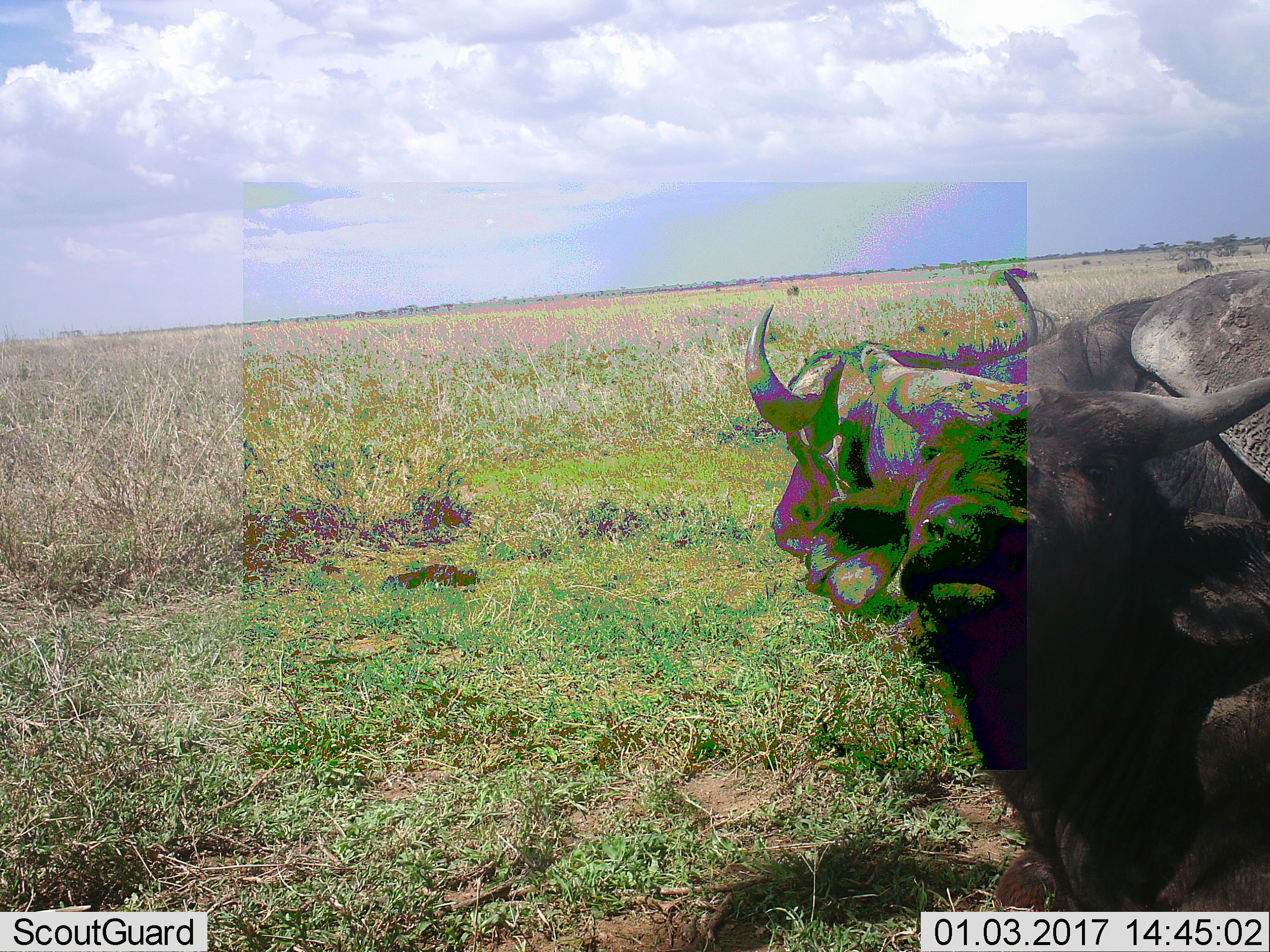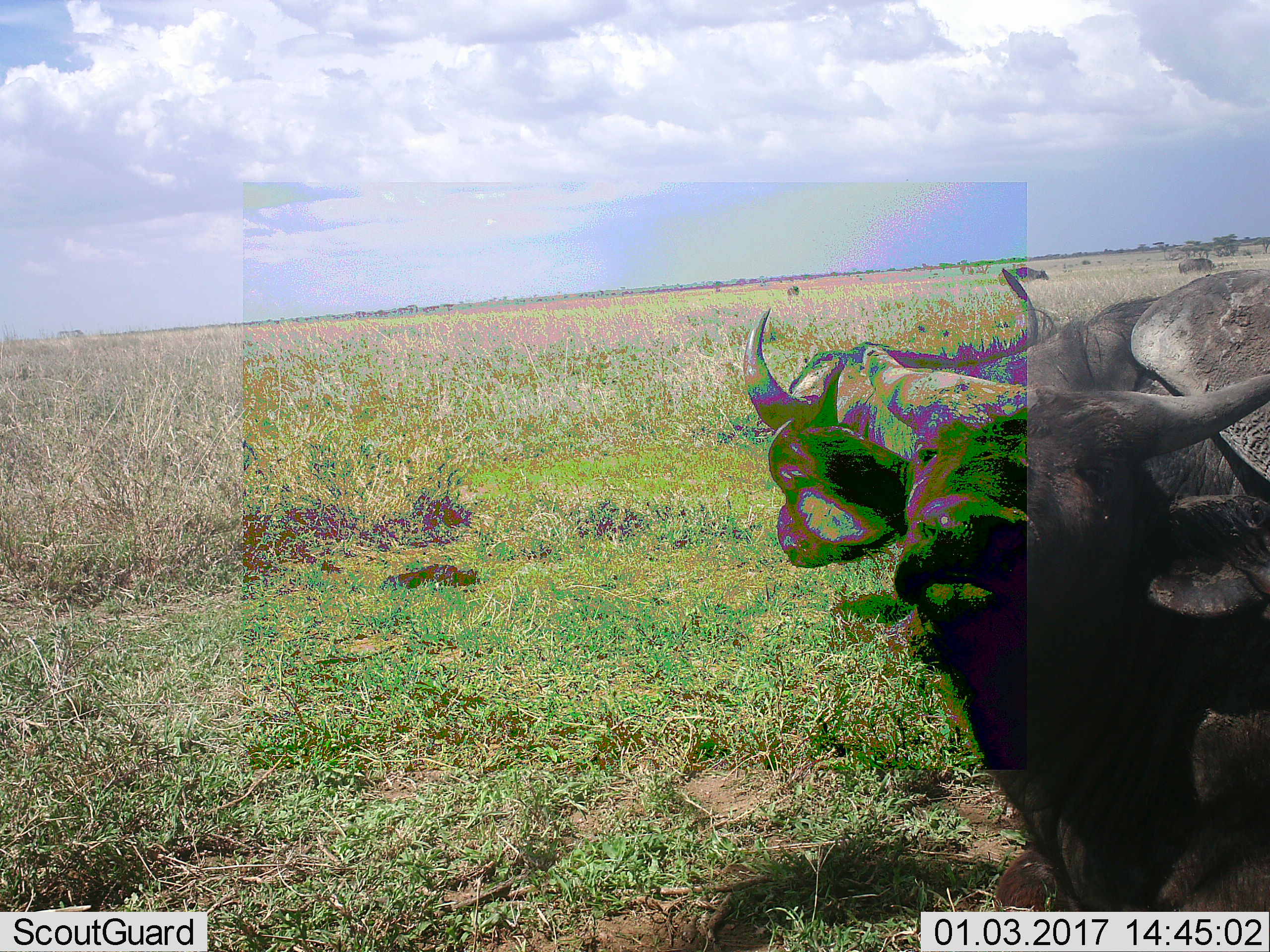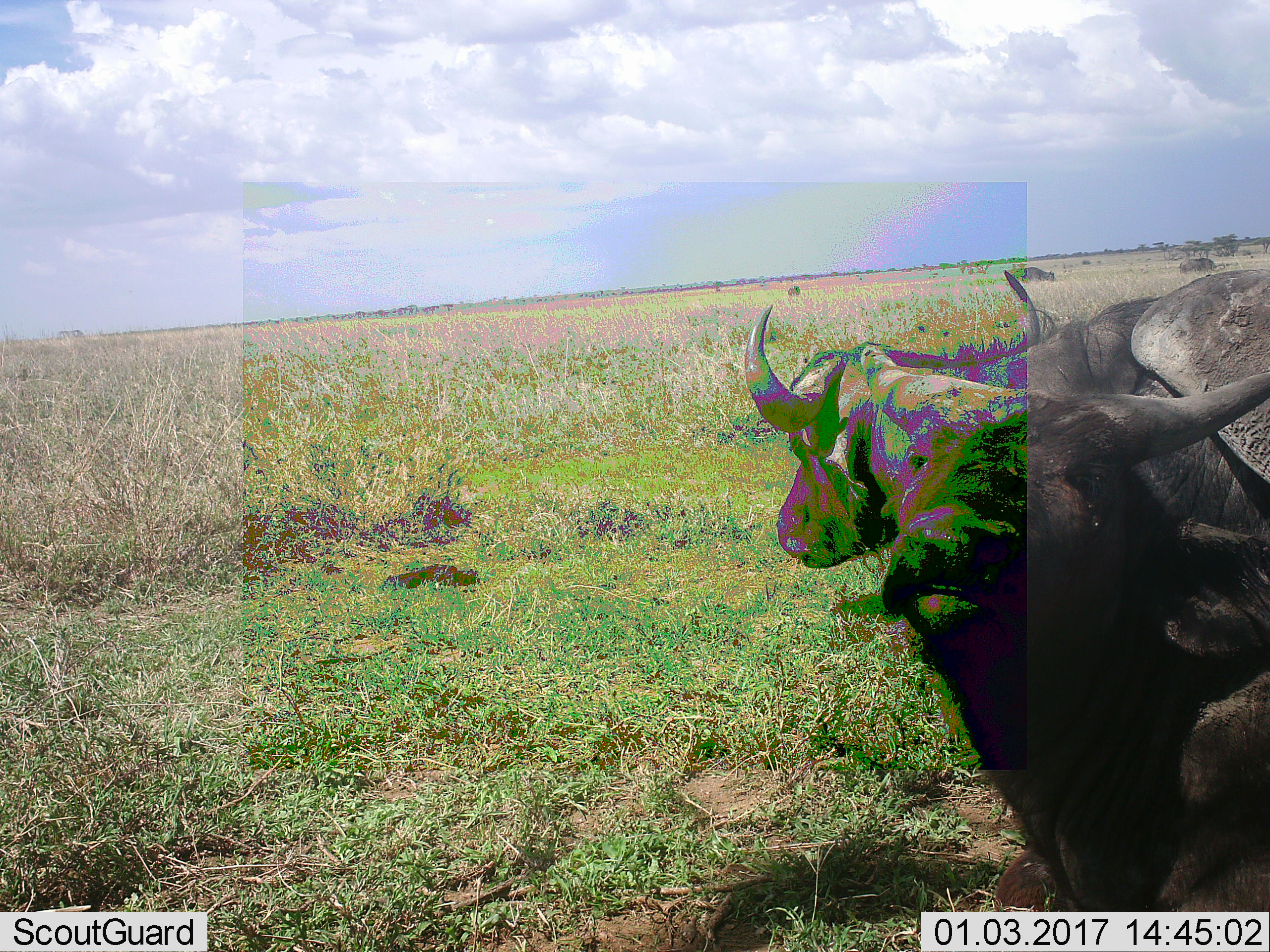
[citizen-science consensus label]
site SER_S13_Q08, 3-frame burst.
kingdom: Animalia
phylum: Chordata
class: Mammalia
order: Artiodactyla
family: Bovidae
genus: Syncerus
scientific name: Syncerus caffer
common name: african buffalo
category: buffalo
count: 2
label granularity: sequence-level